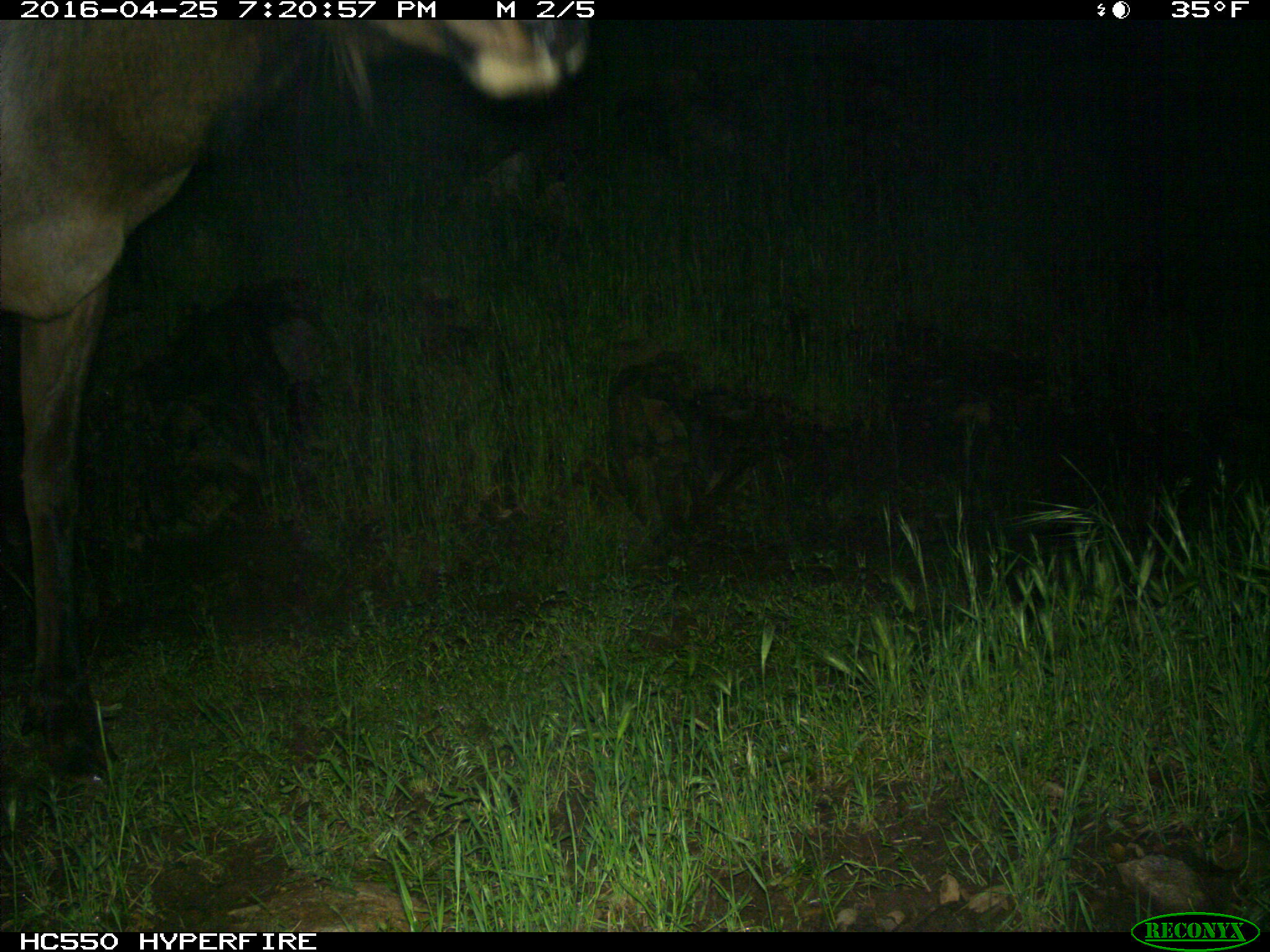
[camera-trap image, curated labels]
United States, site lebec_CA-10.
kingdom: Animalia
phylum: Chordata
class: Mammalia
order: Artiodactyla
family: Cervidae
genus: Cervus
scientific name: Cervus canadensis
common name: elk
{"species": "Cervus canadensis (elk)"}